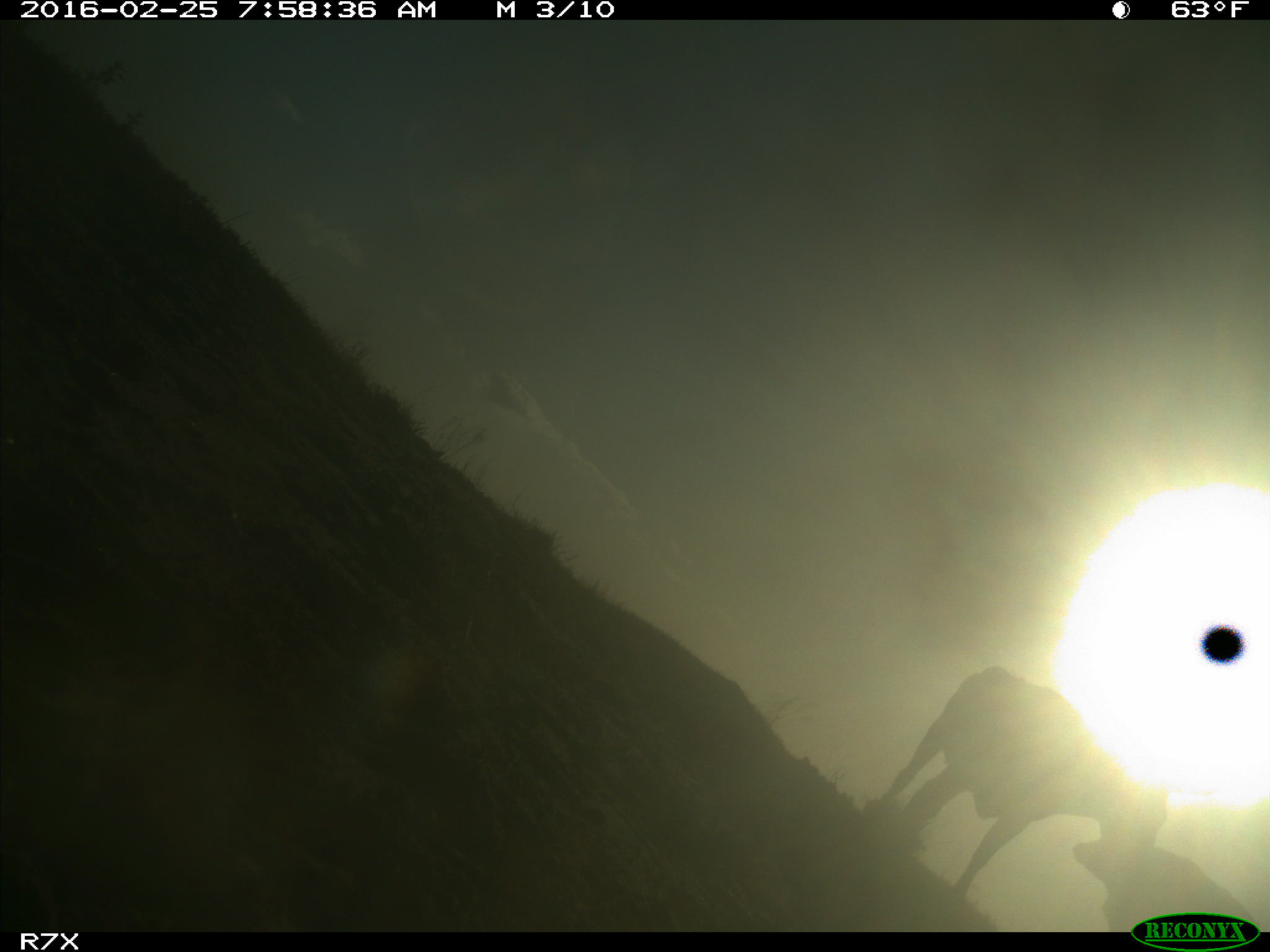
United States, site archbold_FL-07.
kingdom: Animalia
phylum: Chordata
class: Mammalia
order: Artiodactyla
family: Bovidae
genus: Bos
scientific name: Bos taurus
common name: domestic cow